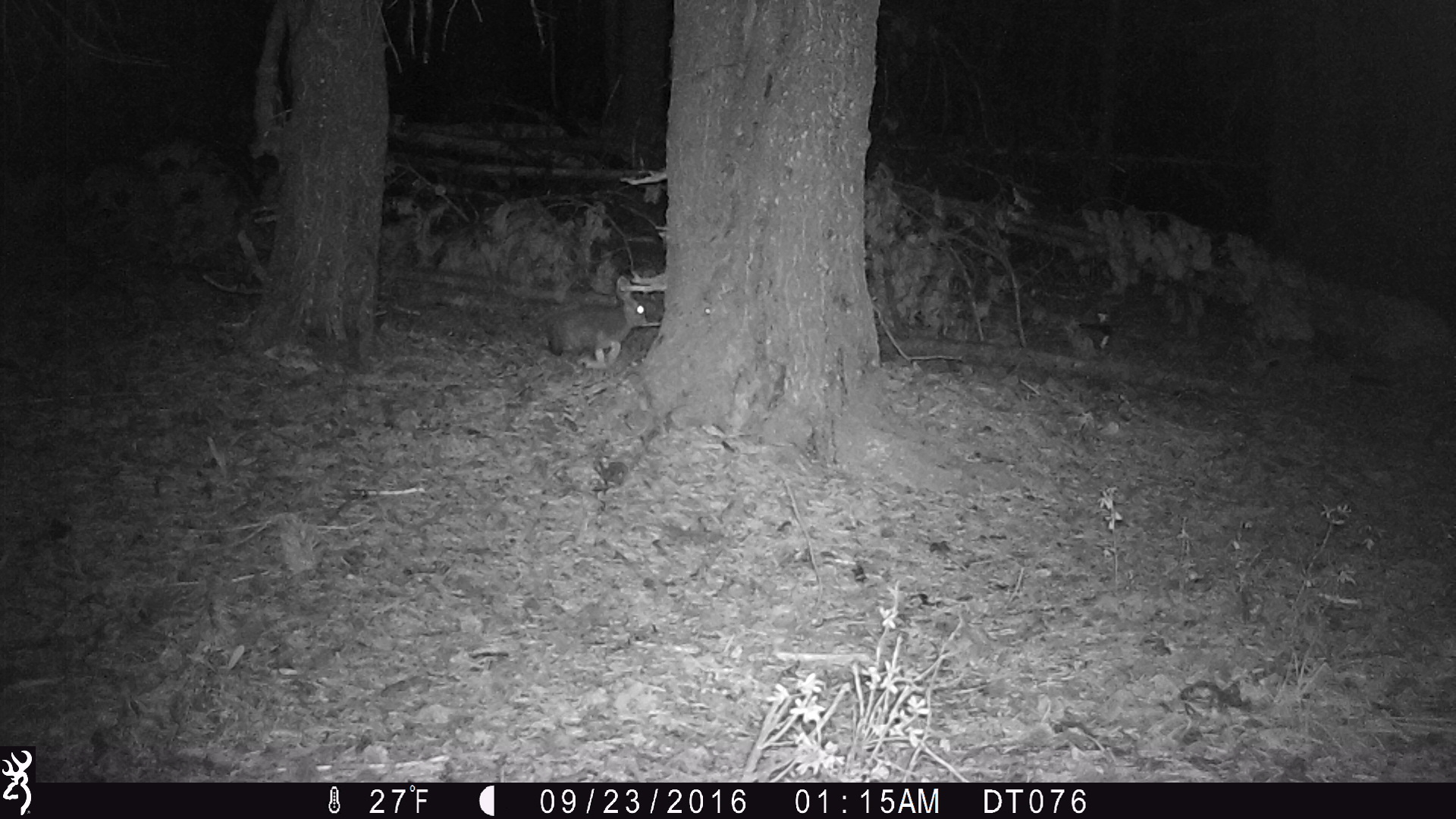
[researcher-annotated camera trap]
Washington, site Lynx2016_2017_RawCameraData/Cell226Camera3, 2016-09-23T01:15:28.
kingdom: Animalia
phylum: Chordata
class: Mammalia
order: Lagomorpha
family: Leporidae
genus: Lepus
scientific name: Lepus americanus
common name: snowshoe hare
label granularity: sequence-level